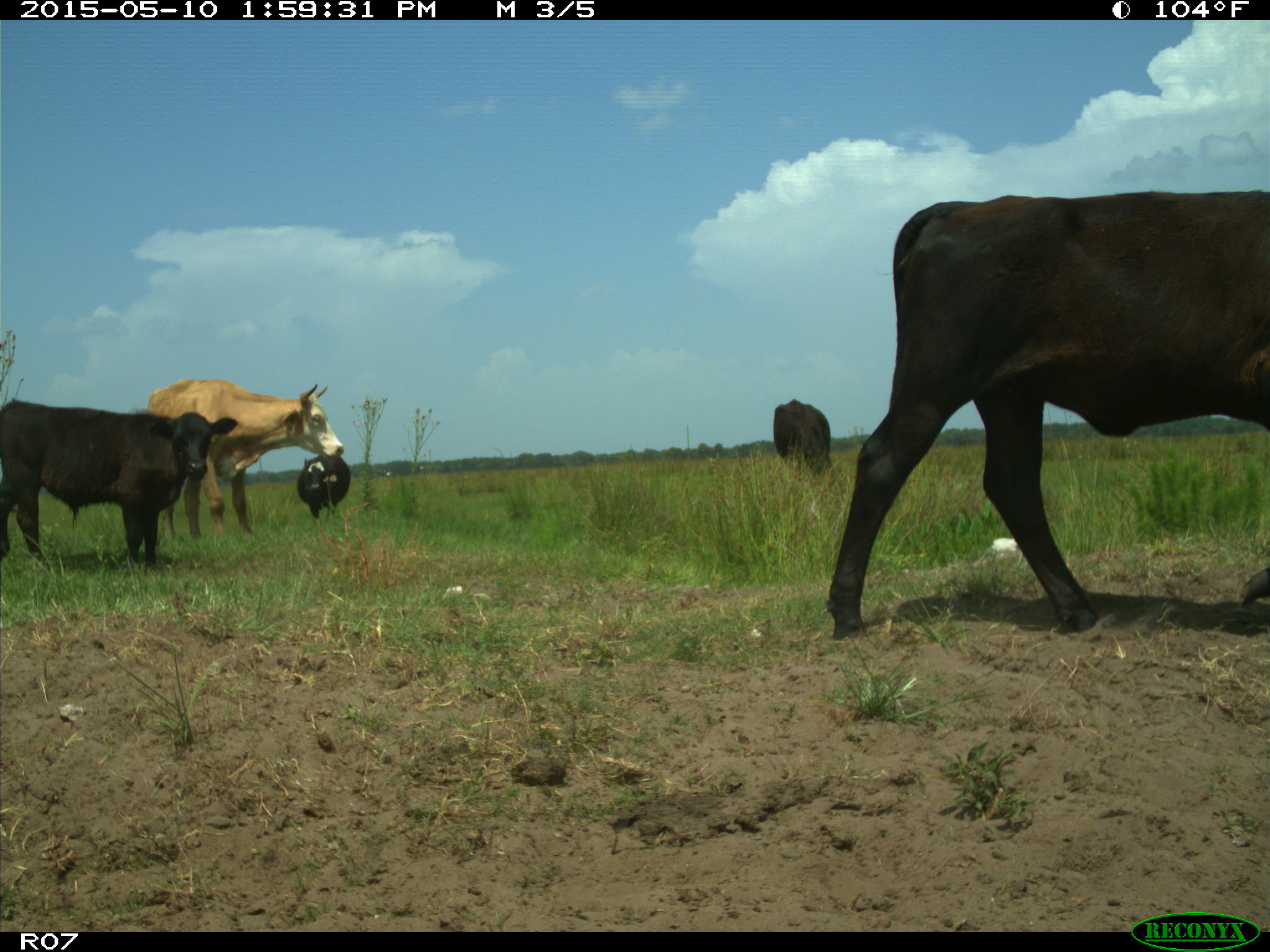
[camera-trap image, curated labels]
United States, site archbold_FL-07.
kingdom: Animalia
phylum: Chordata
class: Mammalia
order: Artiodactyla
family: Bovidae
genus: Bos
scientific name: Bos taurus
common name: domestic cow